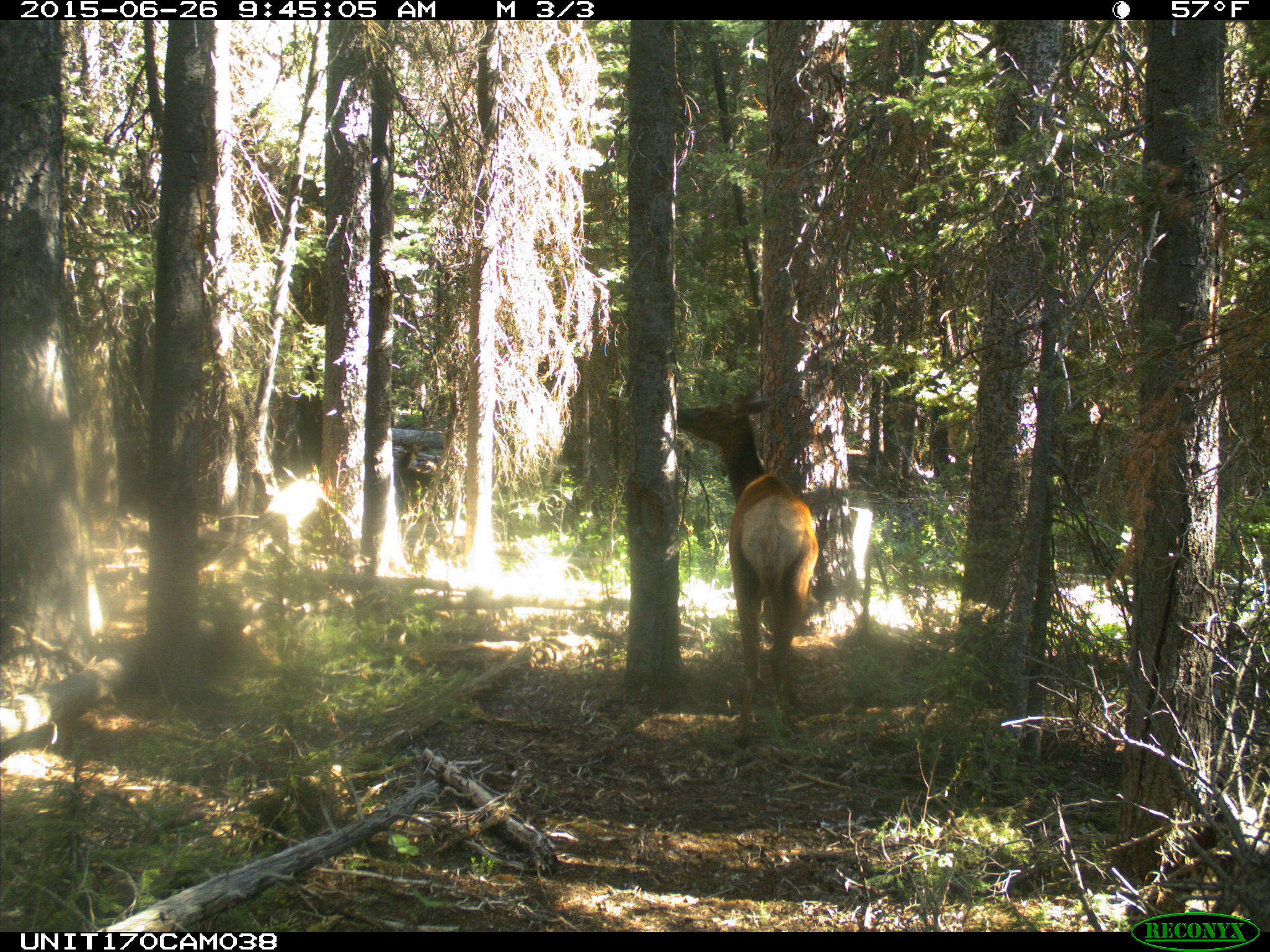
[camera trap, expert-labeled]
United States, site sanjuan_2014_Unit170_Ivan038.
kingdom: Animalia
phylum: Chordata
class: Mammalia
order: Artiodactyla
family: Cervidae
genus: Cervus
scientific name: Cervus elaphus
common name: red deer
Cervus elaphus (red deer).